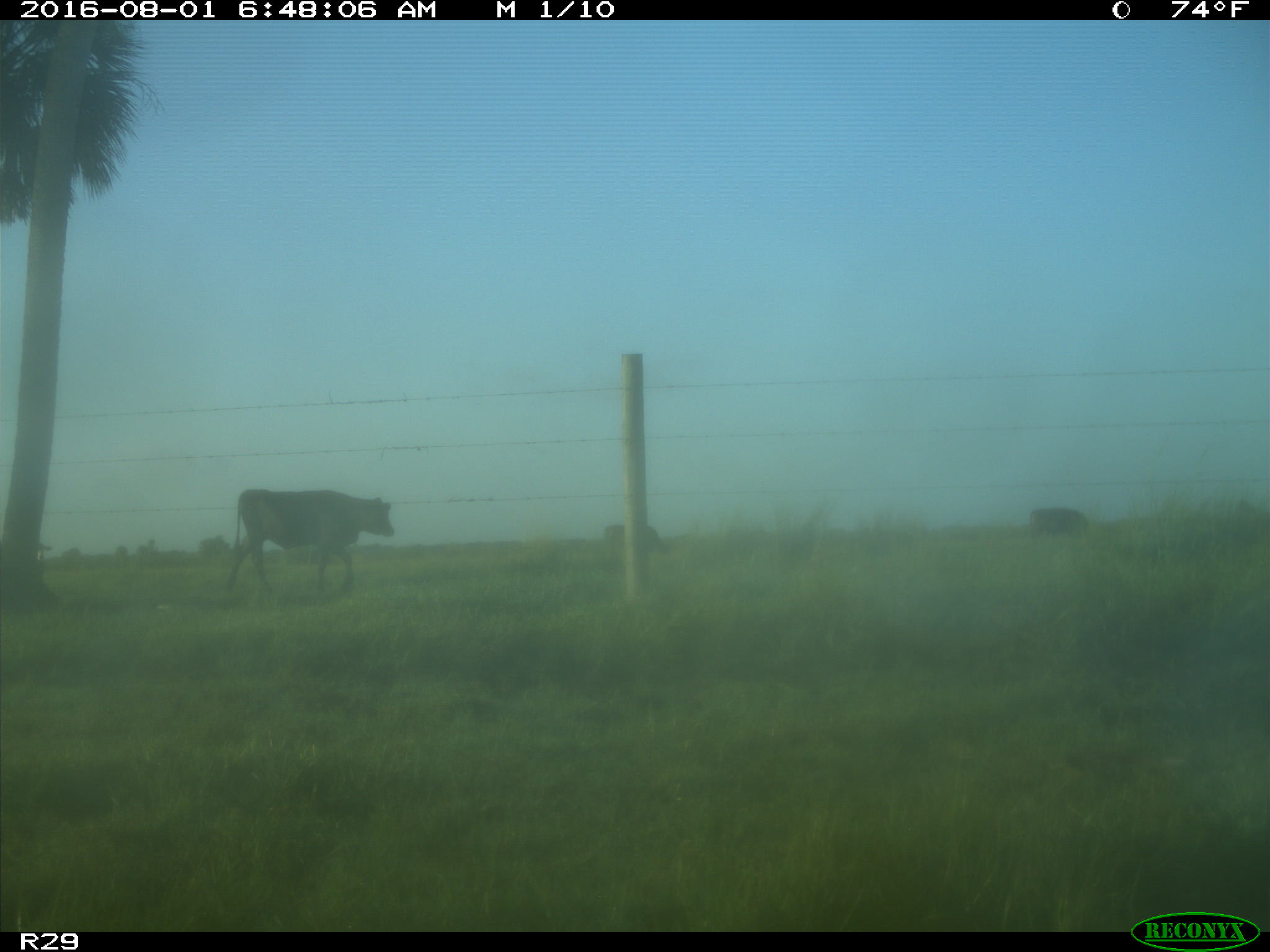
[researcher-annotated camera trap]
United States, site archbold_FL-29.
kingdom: Animalia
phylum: Chordata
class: Mammalia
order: Artiodactyla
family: Bovidae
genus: Bos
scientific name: Bos taurus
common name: domestic cow